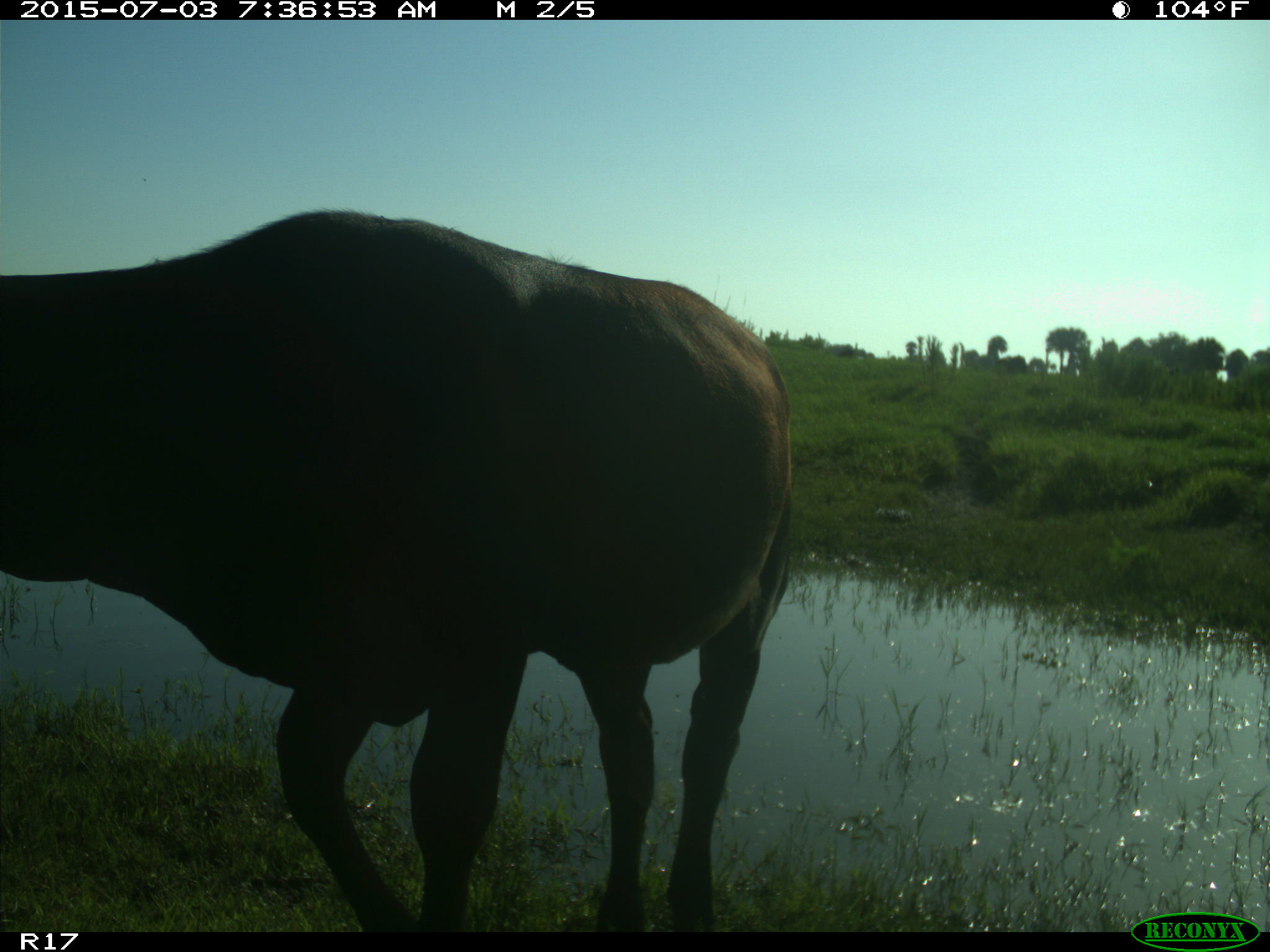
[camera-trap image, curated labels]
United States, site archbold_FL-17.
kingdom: Animalia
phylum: Chordata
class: Mammalia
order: Artiodactyla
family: Bovidae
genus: Bos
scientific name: Bos taurus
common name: domestic cow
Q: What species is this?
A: Bos taurus (domestic cow).